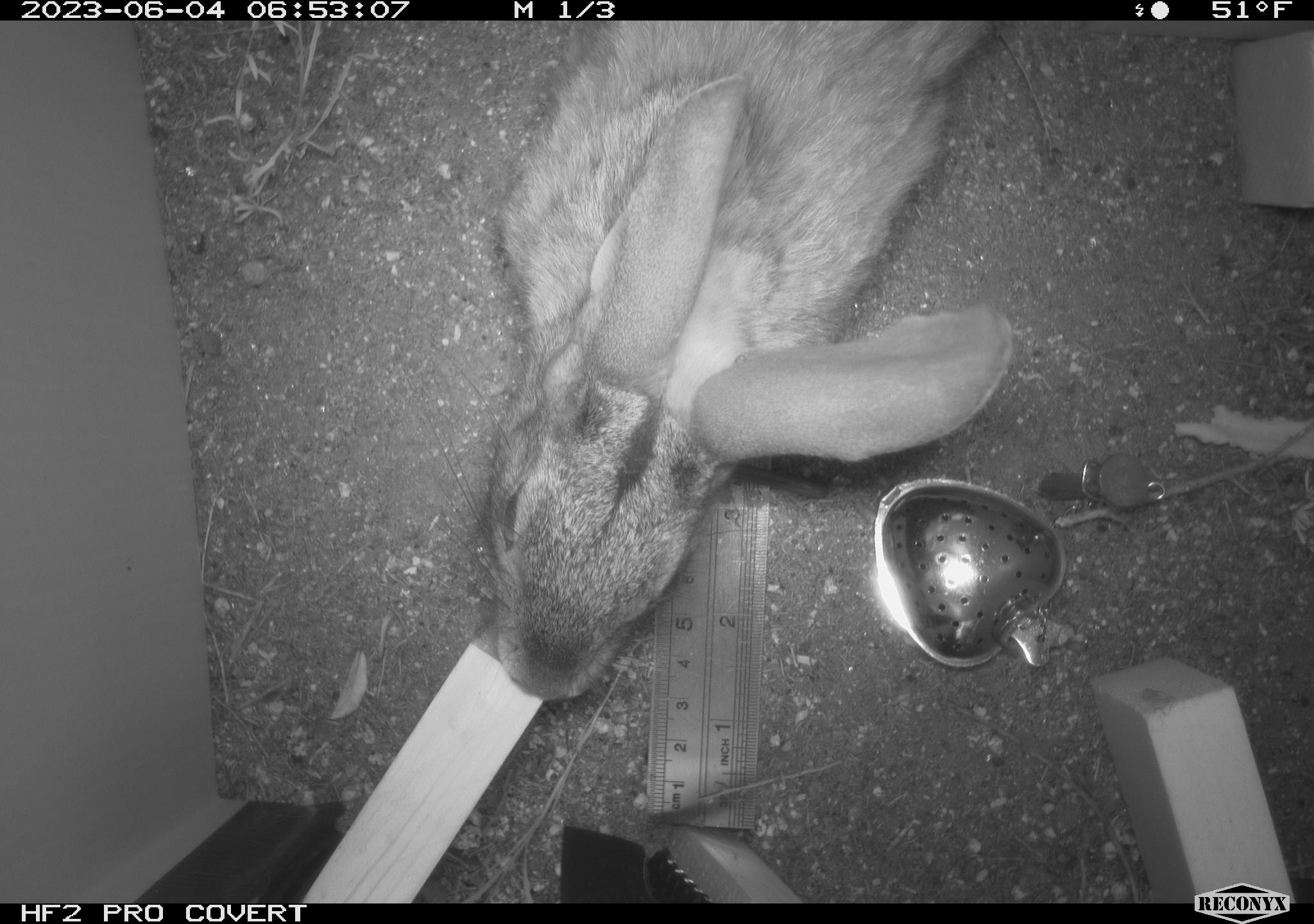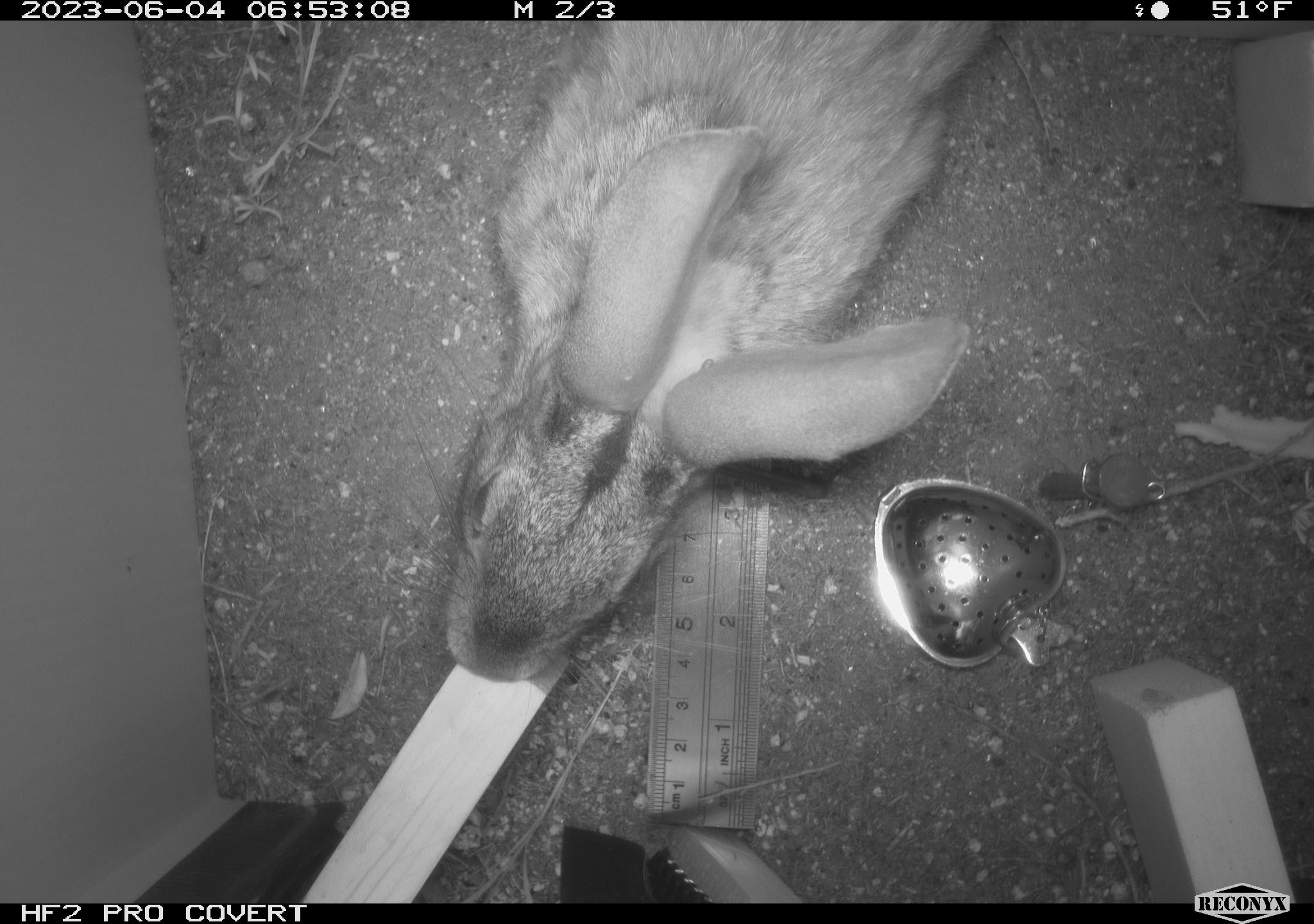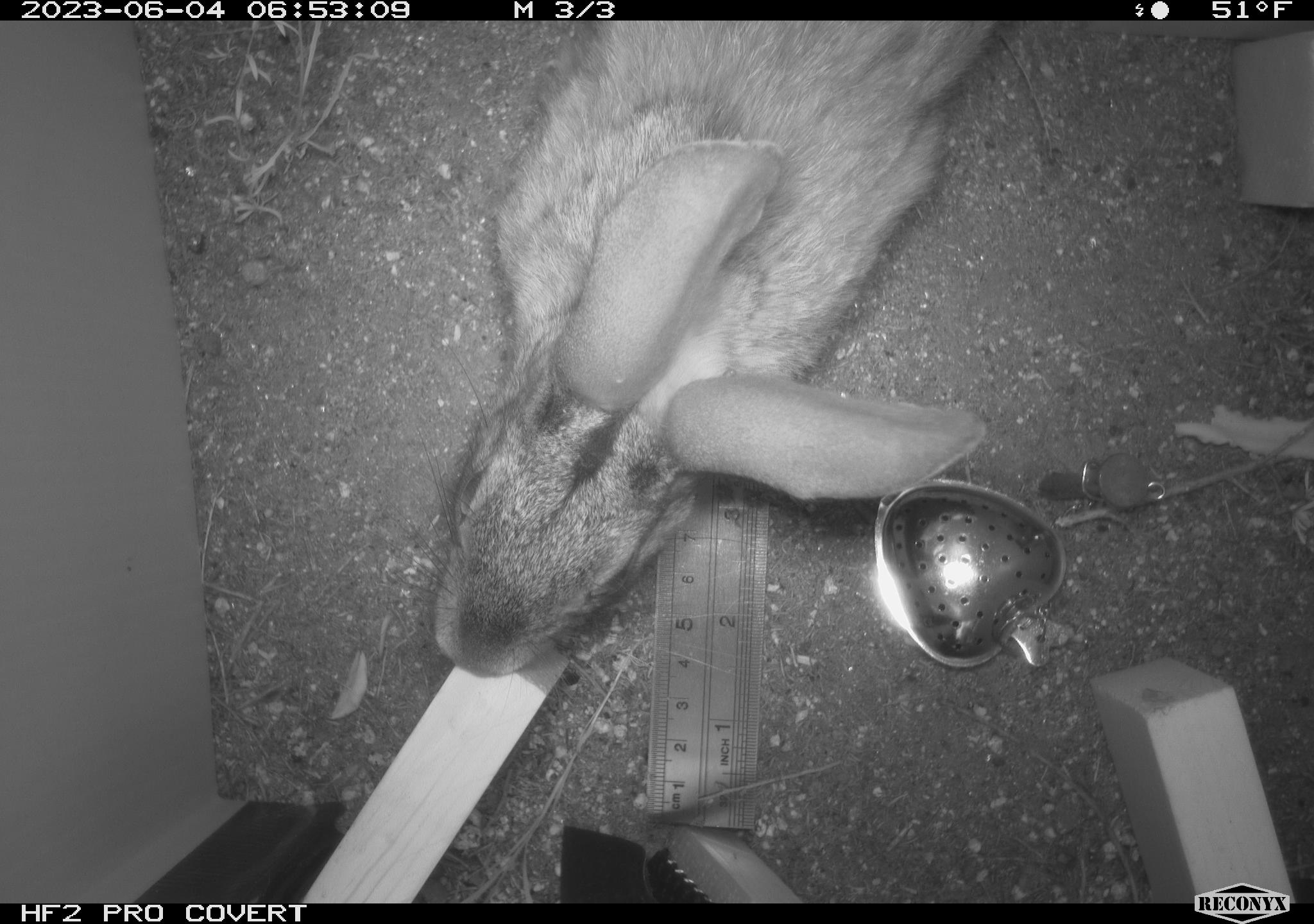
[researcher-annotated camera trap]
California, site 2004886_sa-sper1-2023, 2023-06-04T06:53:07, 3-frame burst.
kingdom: Animalia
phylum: Chordata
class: Mammalia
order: Lagomorpha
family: Leporidae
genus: Sylvilagus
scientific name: Sylvilagus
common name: cottontail rabbits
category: sylvilagus species